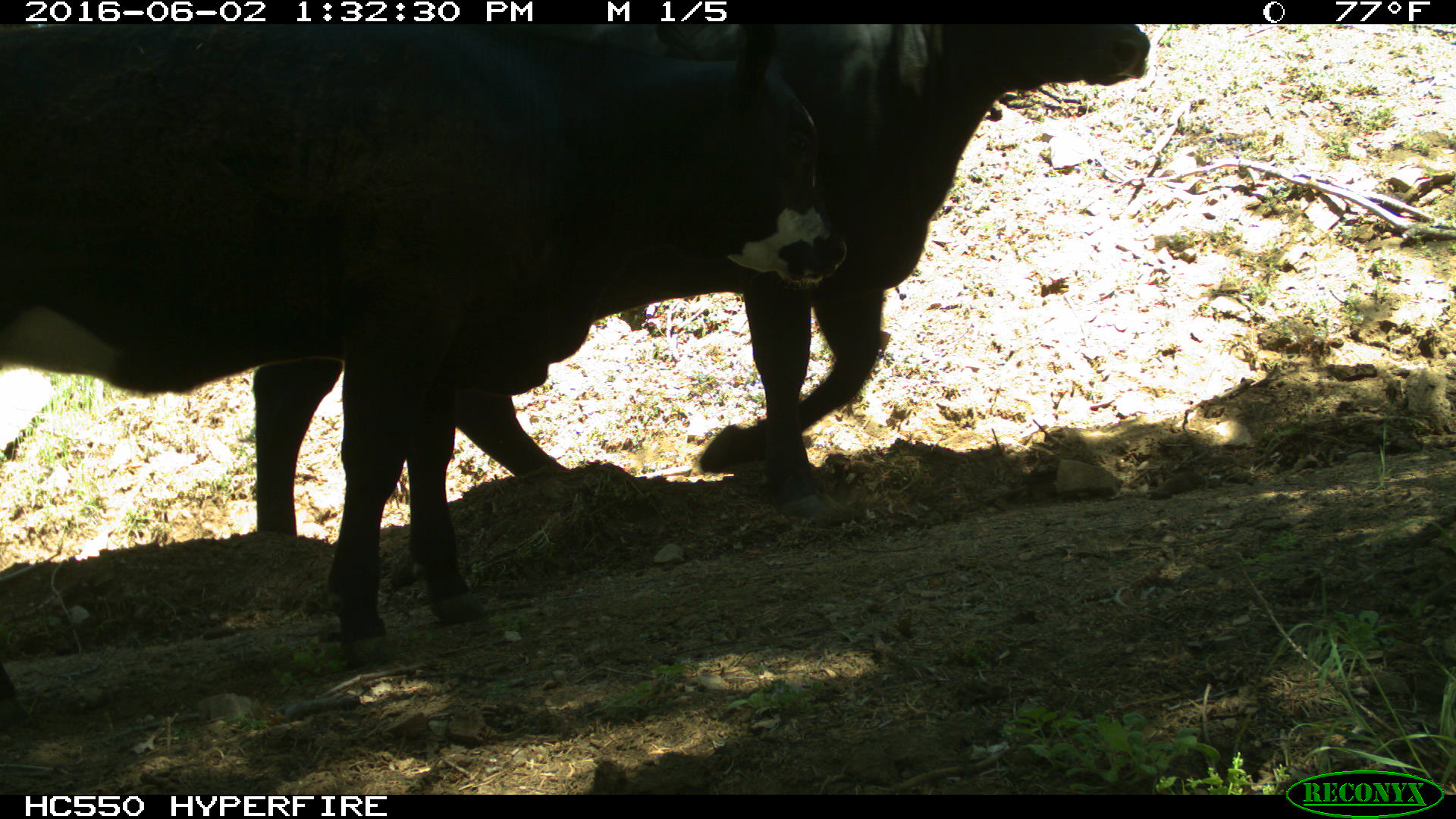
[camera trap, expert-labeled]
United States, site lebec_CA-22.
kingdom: Animalia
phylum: Chordata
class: Mammalia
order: Artiodactyla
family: Bovidae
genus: Bos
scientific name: Bos taurus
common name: domestic cow